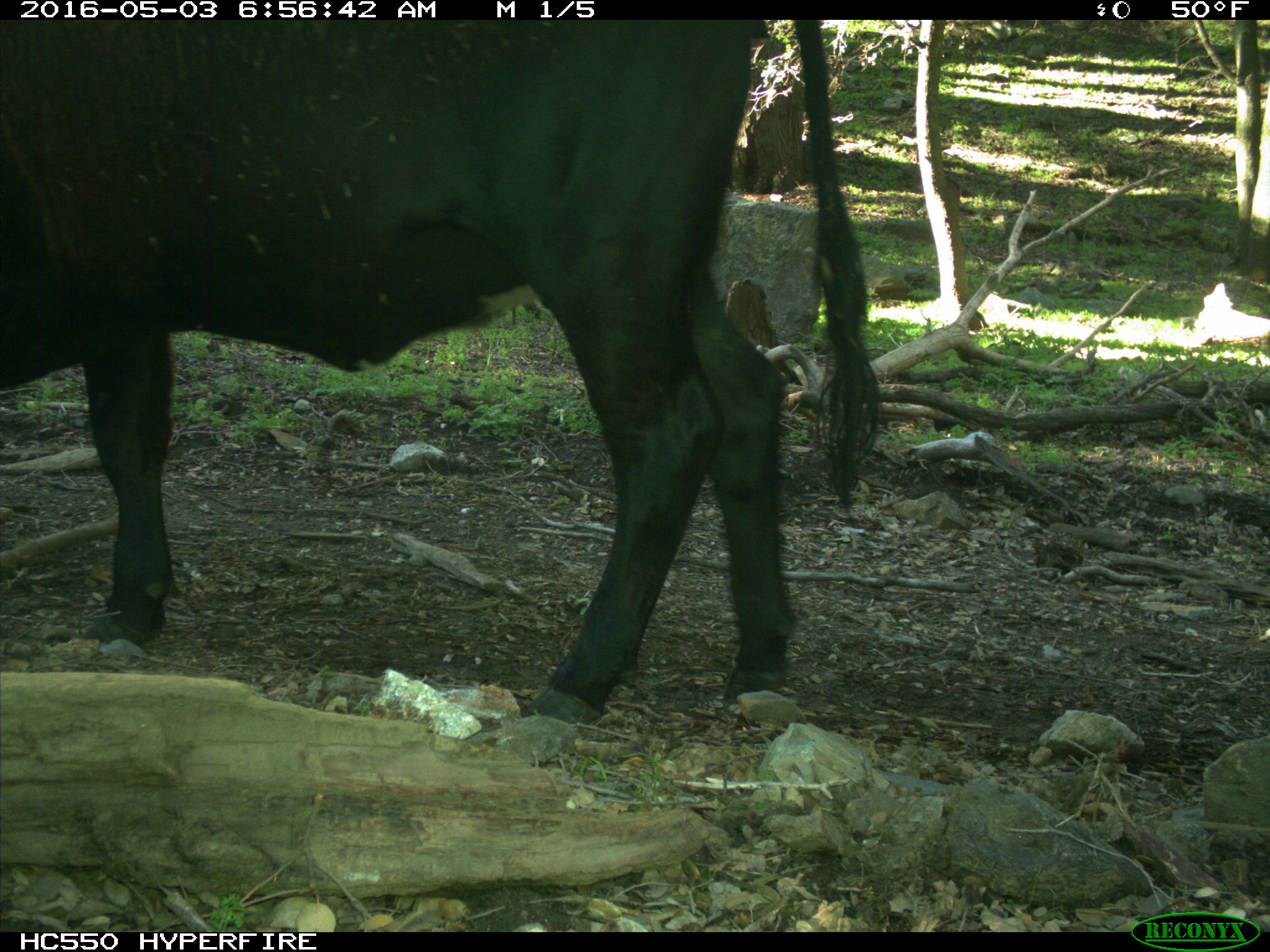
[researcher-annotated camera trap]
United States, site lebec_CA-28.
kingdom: Animalia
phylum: Chordata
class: Mammalia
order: Artiodactyla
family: Bovidae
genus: Bos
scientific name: Bos taurus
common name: domestic cow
Bos taurus (domestic cow).